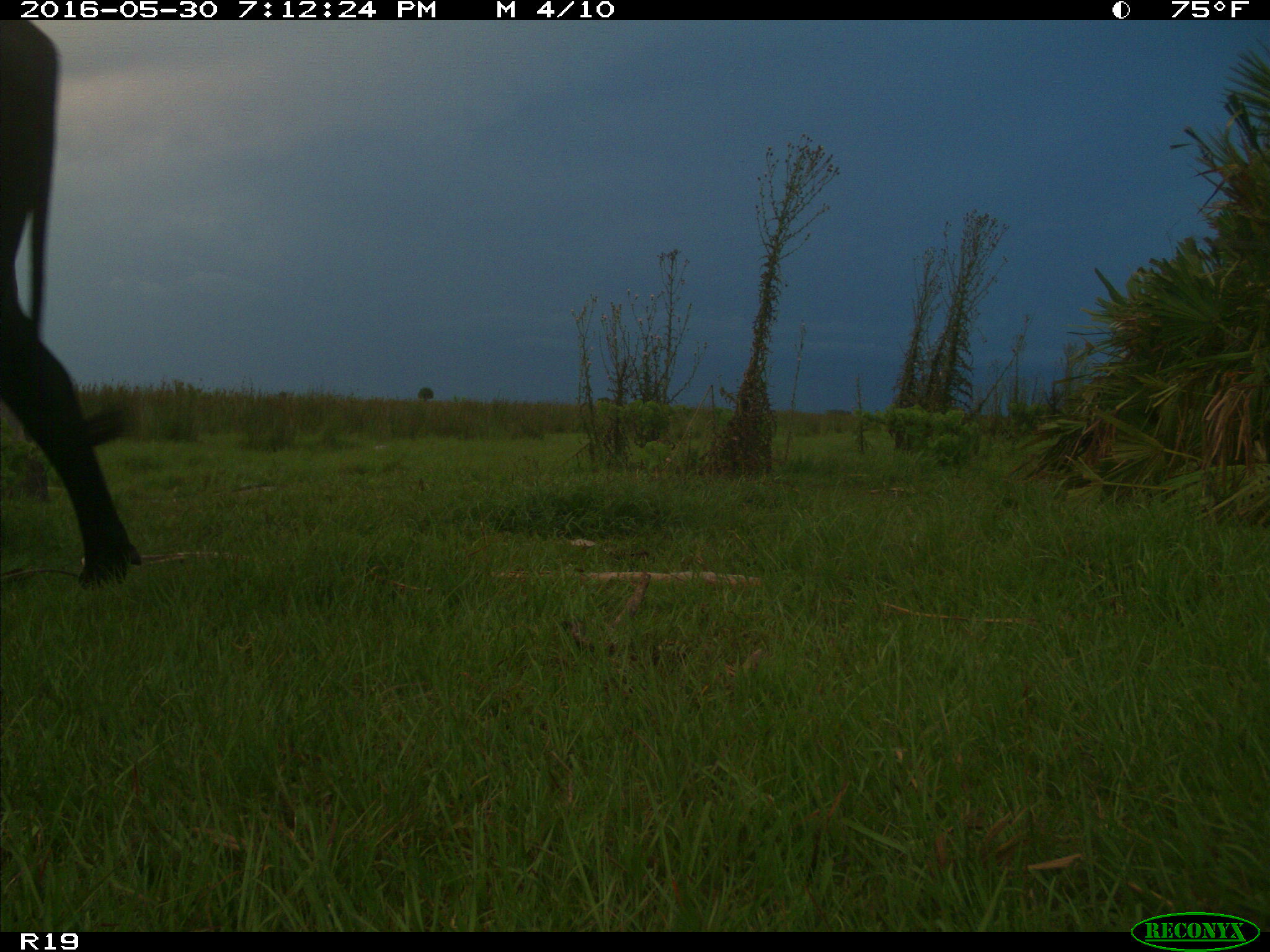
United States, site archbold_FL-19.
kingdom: Animalia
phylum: Chordata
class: Mammalia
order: Artiodactyla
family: Bovidae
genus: Bos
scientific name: Bos taurus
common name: domestic cow